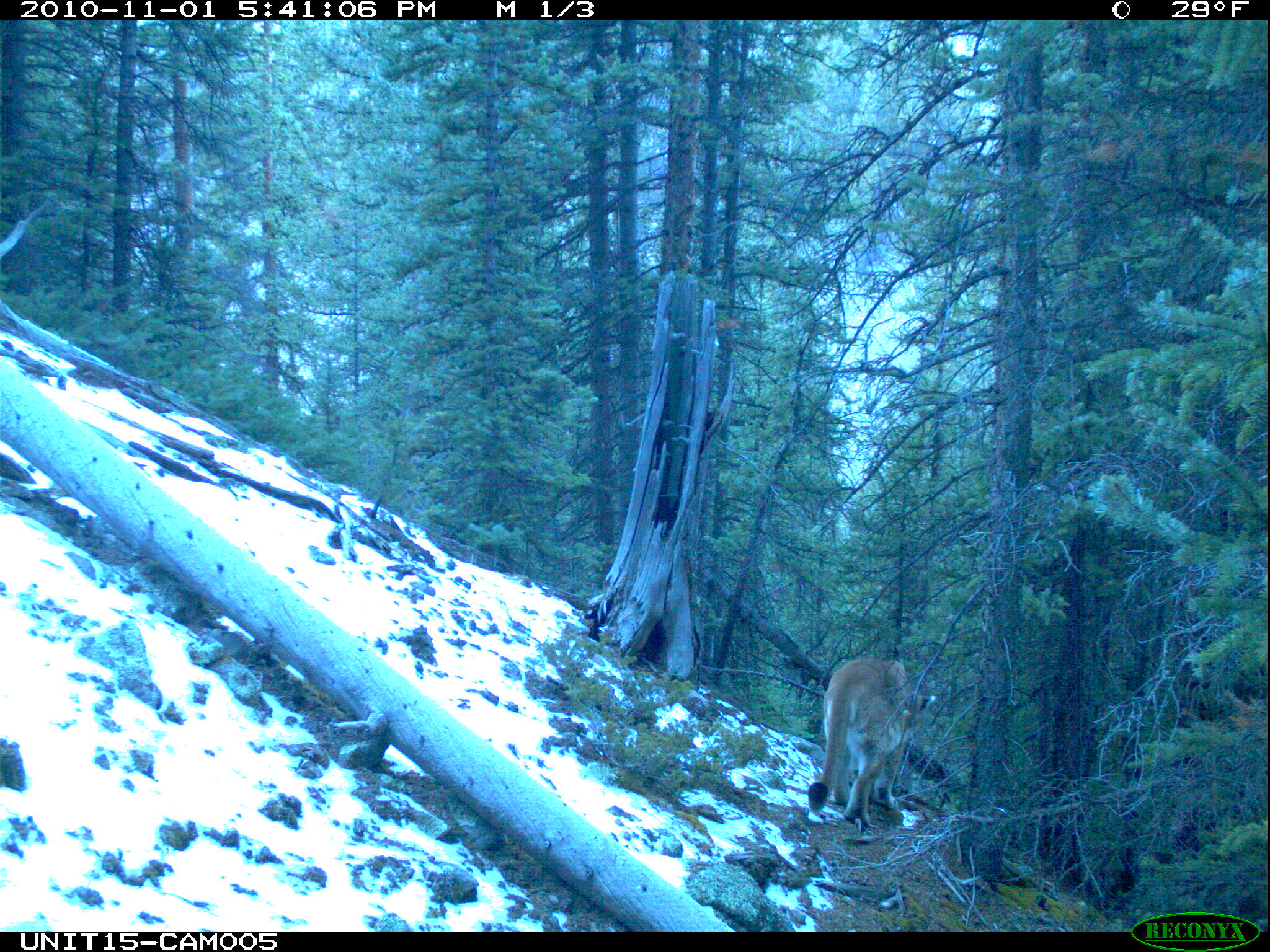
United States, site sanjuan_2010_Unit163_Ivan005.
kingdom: Animalia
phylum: Chordata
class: Mammalia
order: Carnivora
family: Felidae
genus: Puma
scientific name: Puma concolor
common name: mountain lion